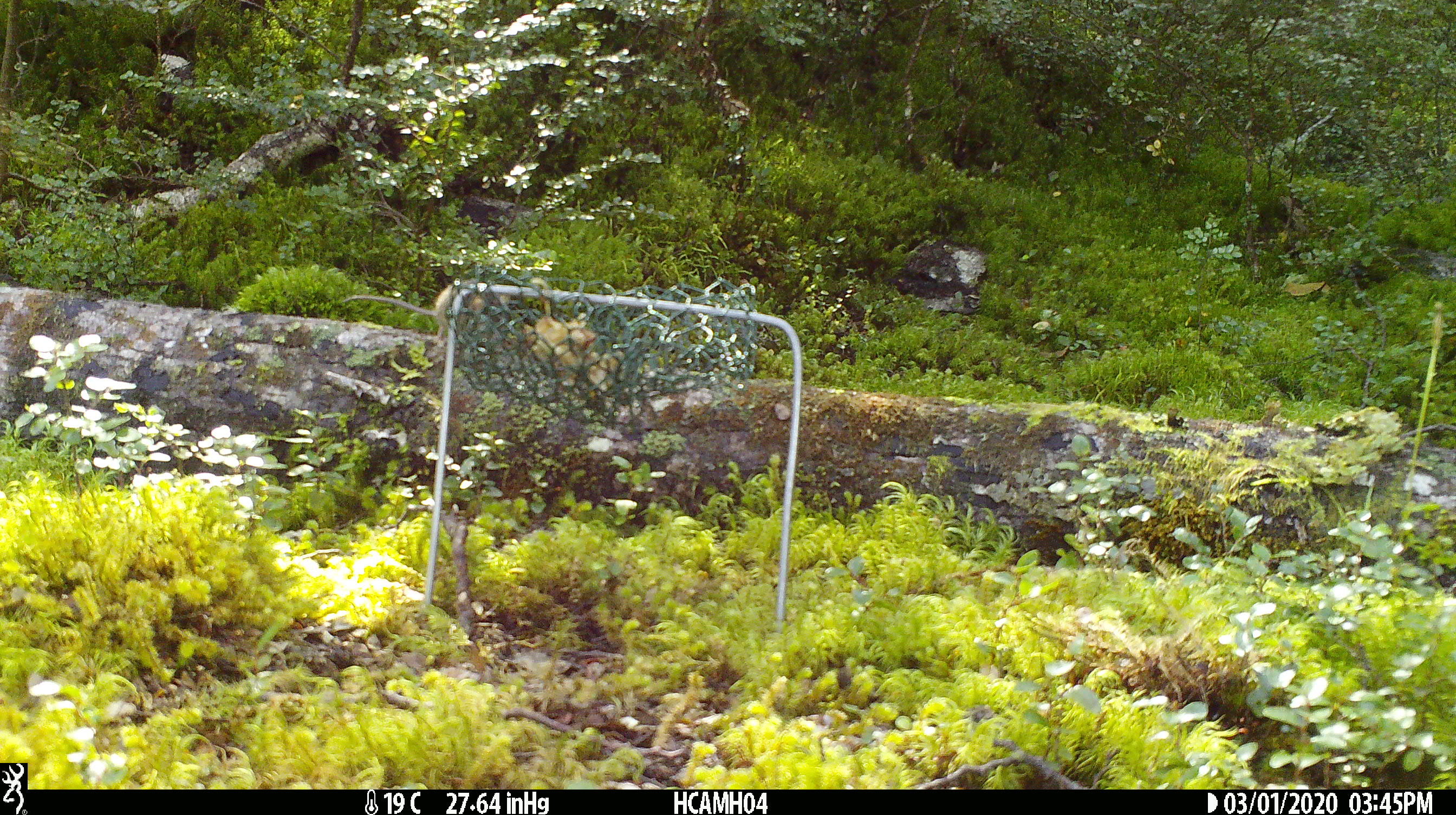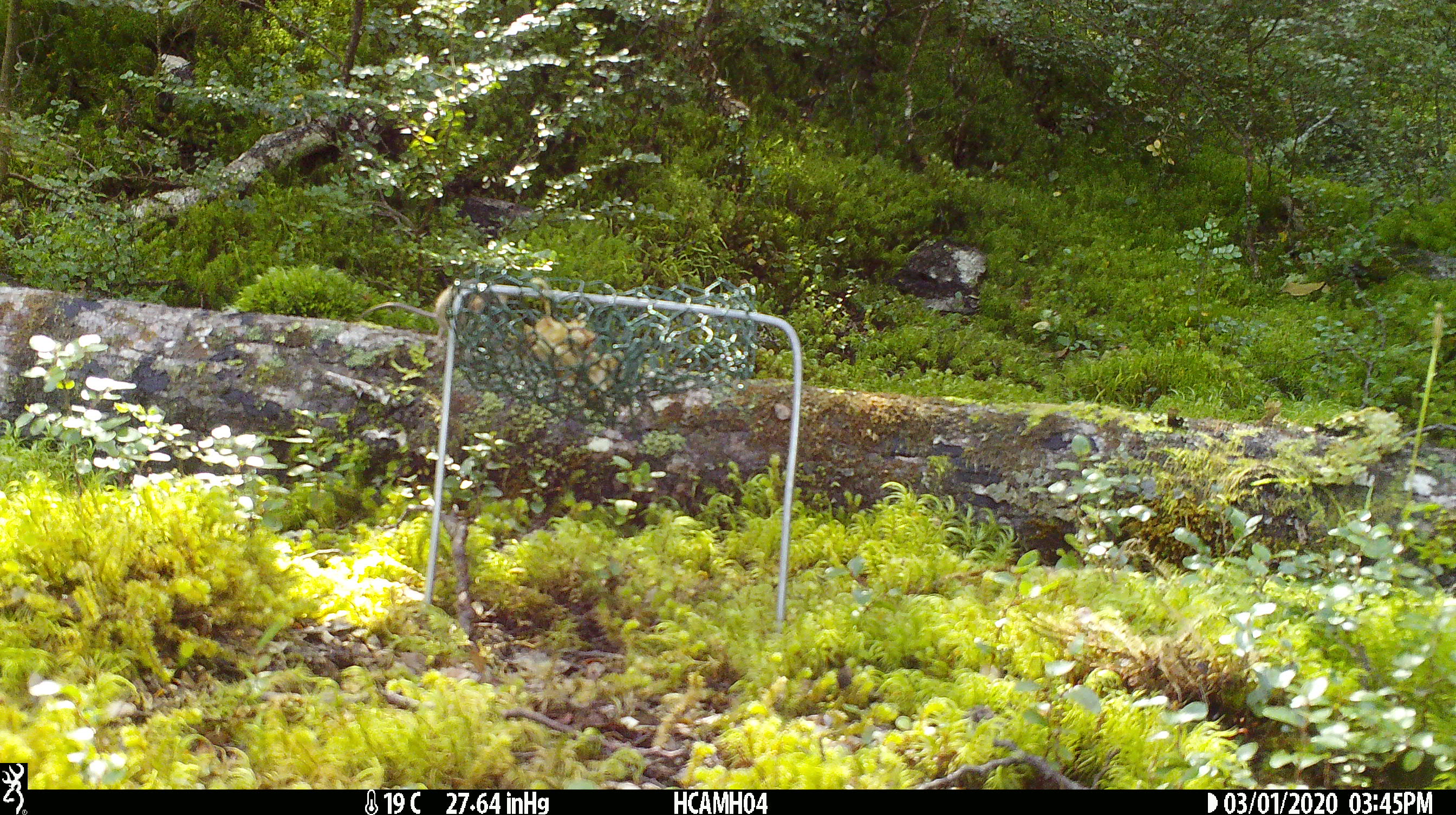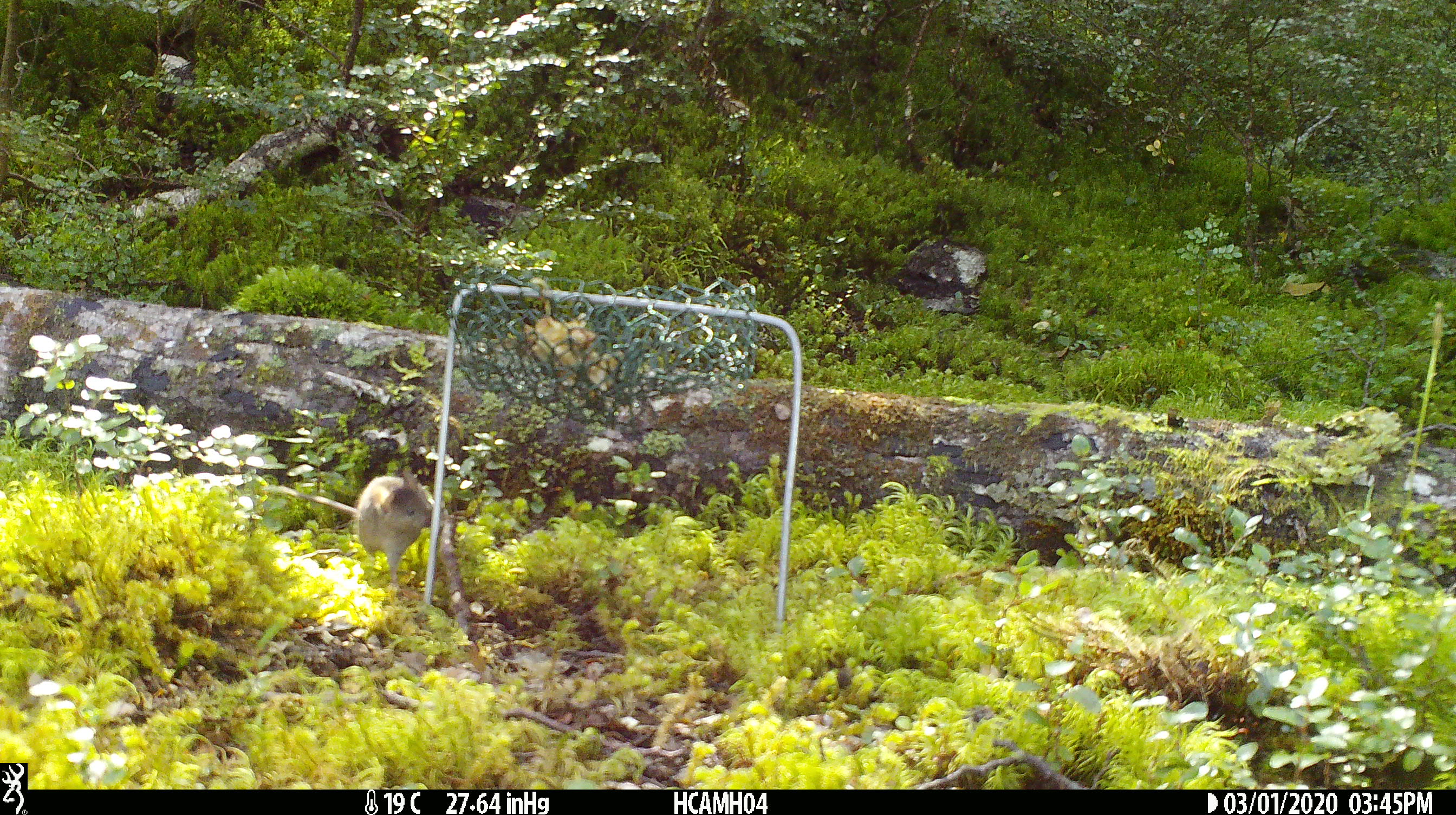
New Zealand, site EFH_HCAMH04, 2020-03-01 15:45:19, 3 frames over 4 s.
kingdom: Animalia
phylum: Chordata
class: Mammalia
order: Rodentia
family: Muridae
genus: Mus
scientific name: Mus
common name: mouse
Mouse (Mus).